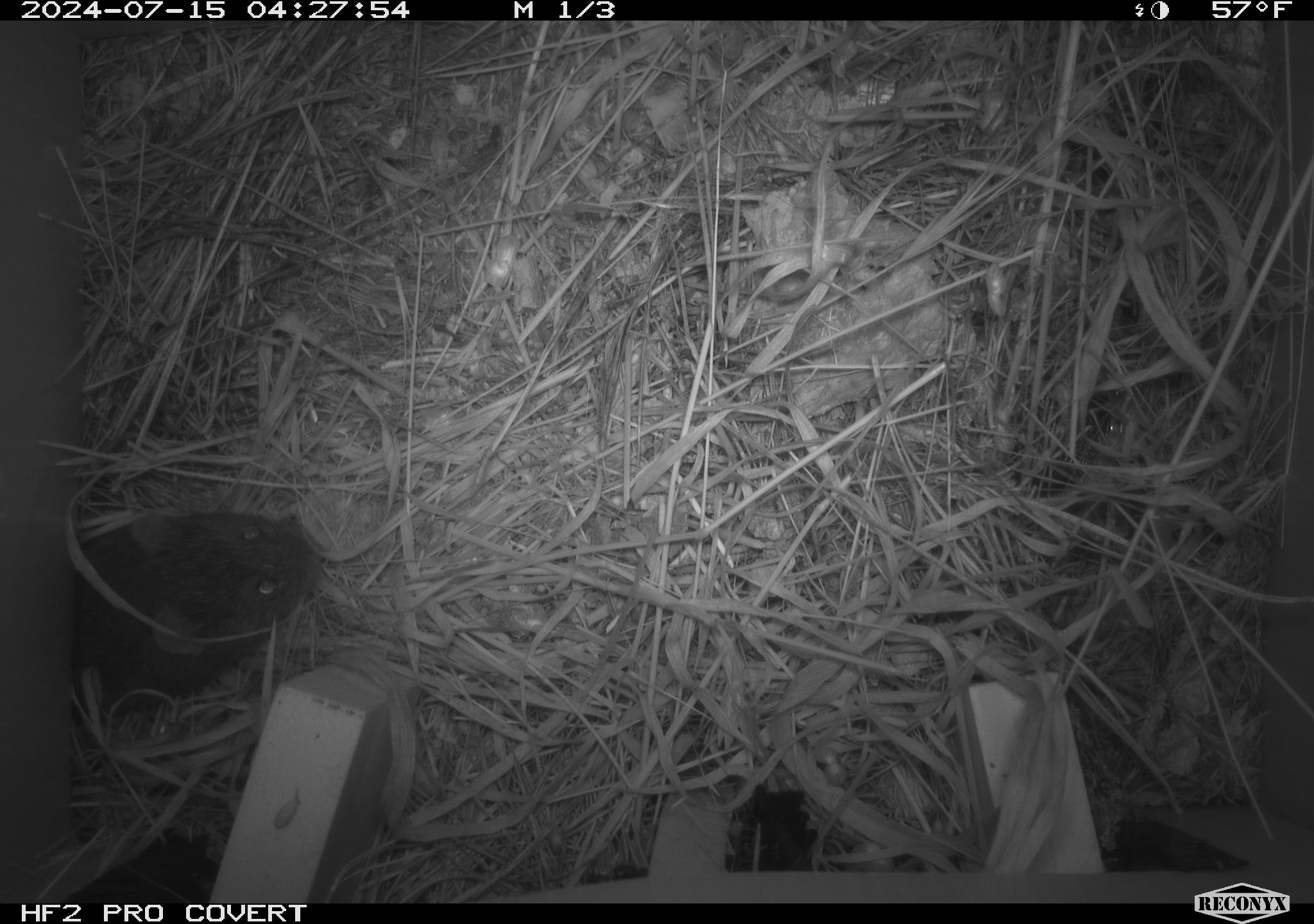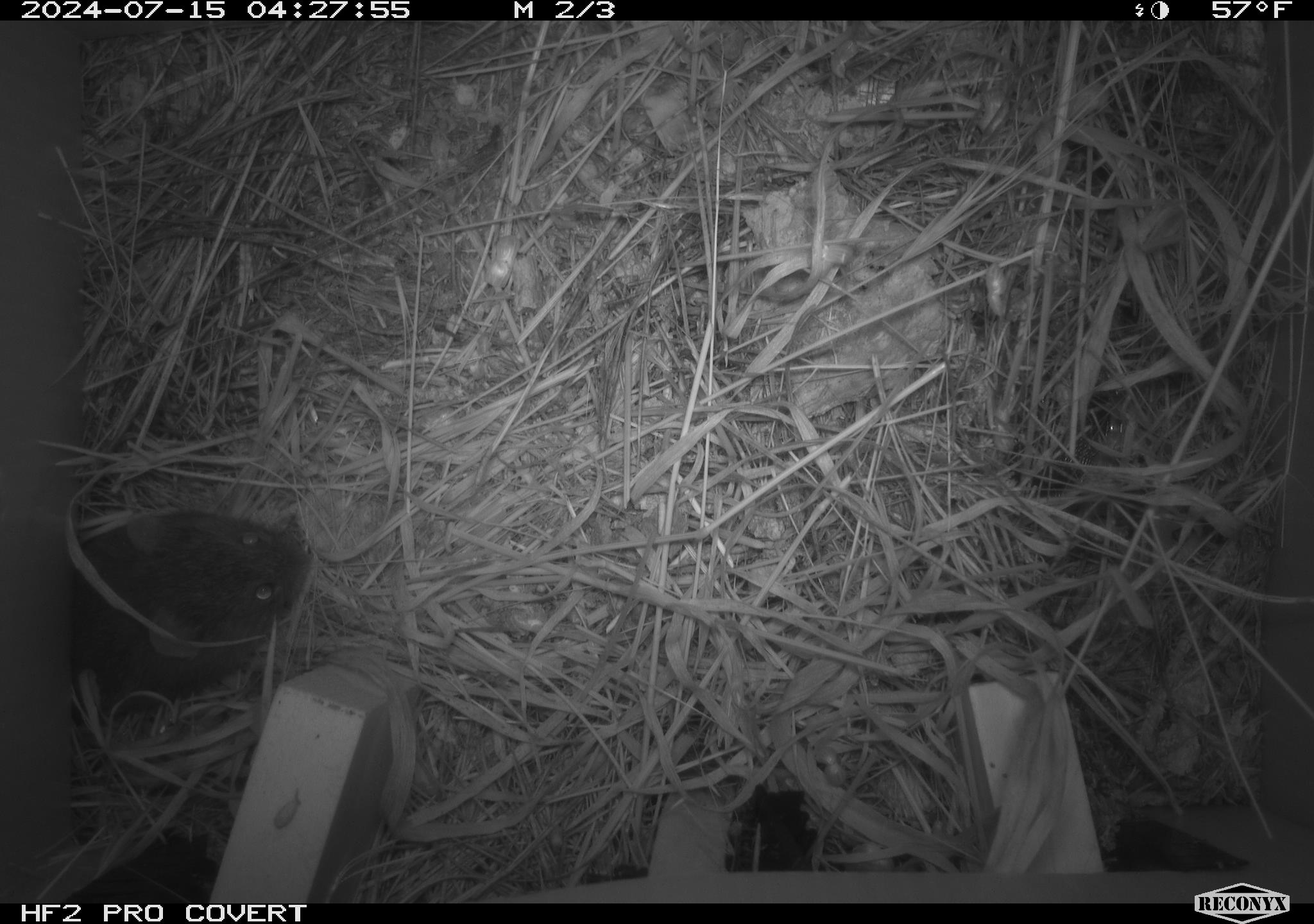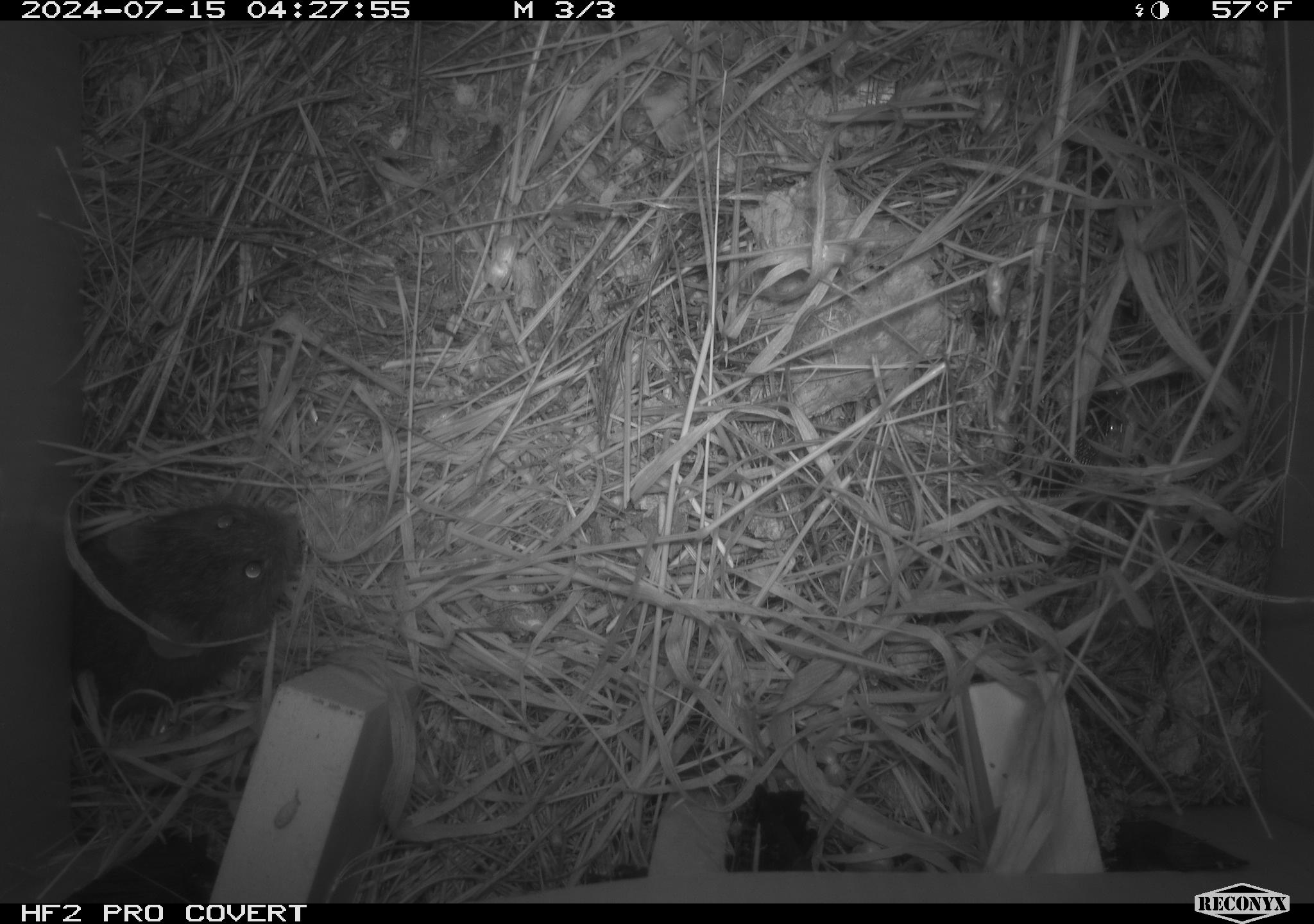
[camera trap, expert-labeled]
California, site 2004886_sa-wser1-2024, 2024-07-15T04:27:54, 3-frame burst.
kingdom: Animalia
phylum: Chordata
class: Mammalia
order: Rodentia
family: Cricetidae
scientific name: Arvicolinae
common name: voles, lemmings, and muskrats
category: arvicolinae subfamily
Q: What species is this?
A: Arvicolinae subfamily (voles, lemmings, and muskrats) (Arvicolinae).